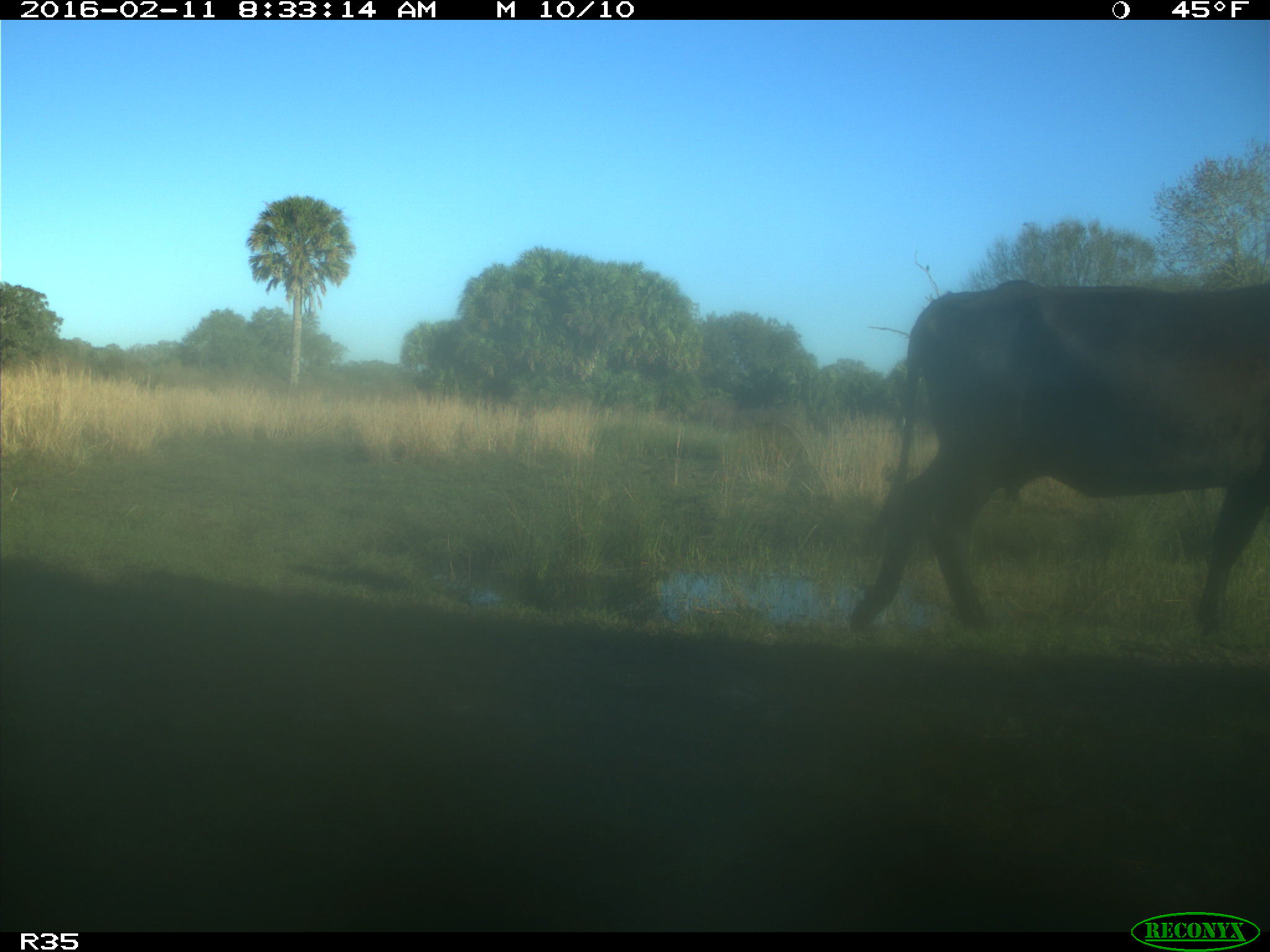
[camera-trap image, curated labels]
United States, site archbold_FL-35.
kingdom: Animalia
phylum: Chordata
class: Mammalia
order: Artiodactyla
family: Bovidae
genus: Bos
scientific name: Bos taurus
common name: domestic cow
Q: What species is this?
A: Bos taurus (domestic cow).